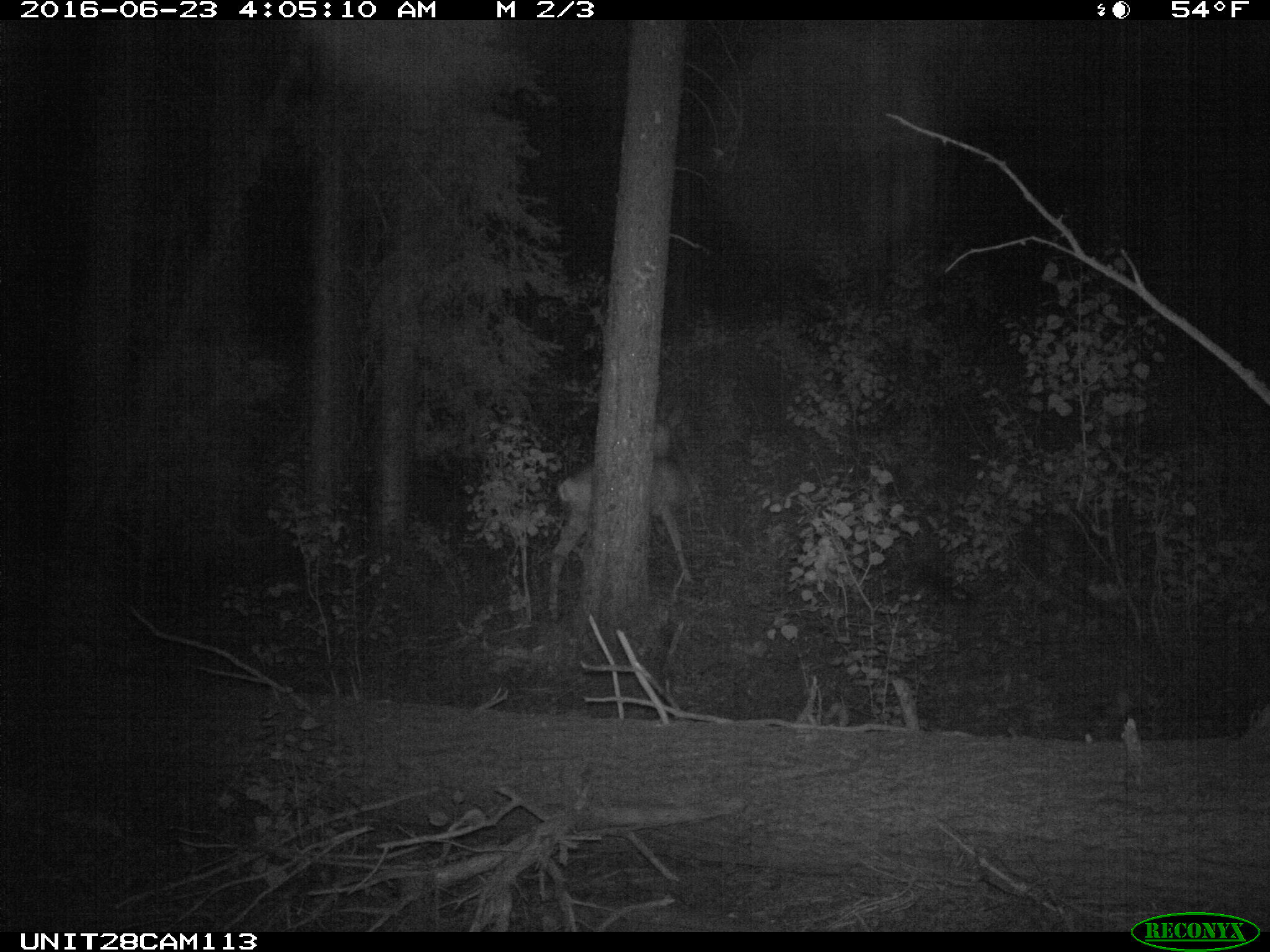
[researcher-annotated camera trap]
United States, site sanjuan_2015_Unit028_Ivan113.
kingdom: Animalia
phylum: Chordata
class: Mammalia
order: Artiodactyla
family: Cervidae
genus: Odocoileus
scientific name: Odocoileus hemionus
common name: mule deer